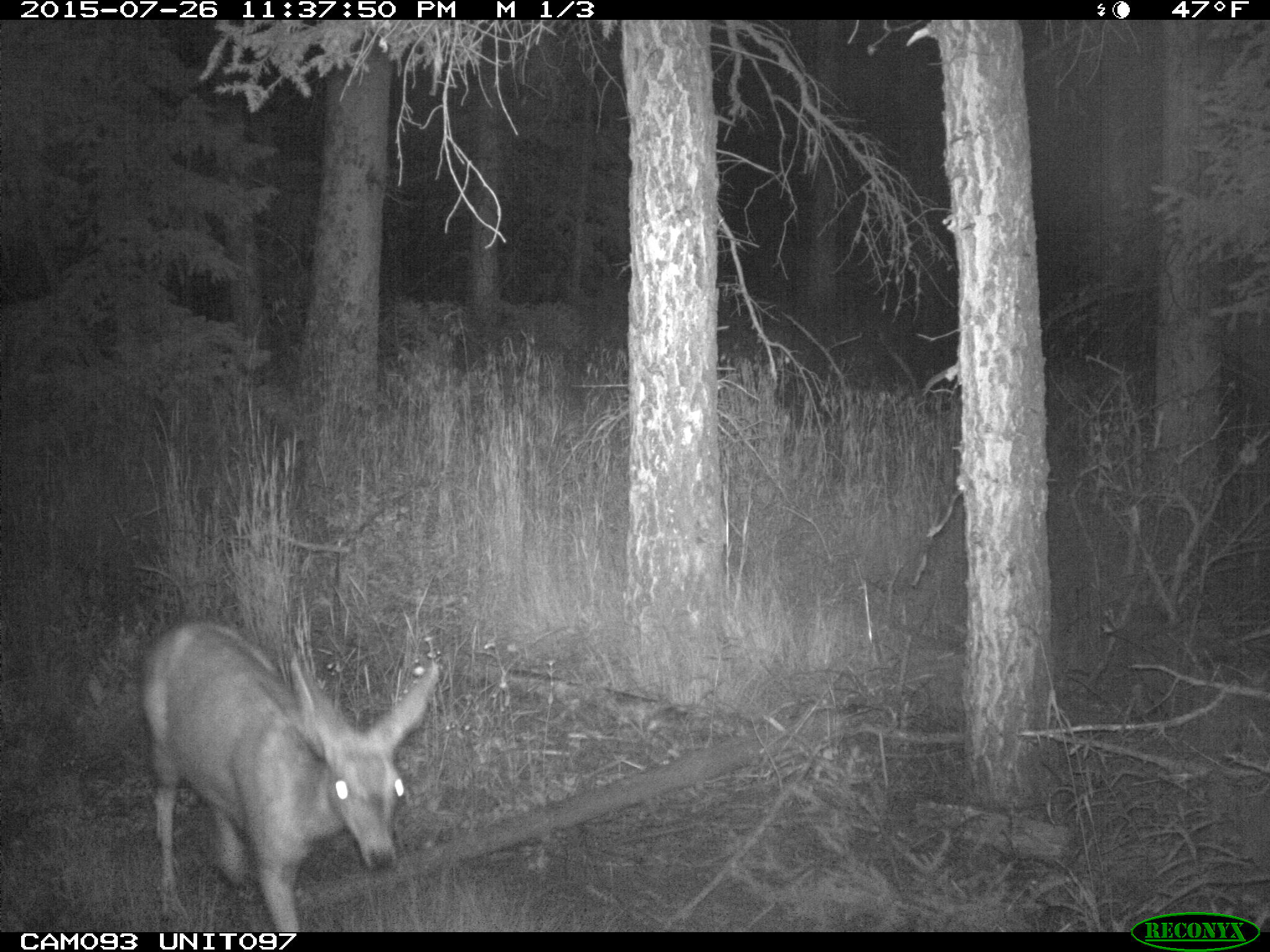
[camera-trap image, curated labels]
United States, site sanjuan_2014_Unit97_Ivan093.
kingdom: Animalia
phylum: Chordata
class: Mammalia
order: Artiodactyla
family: Cervidae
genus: Odocoileus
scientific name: Odocoileus hemionus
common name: mule deer